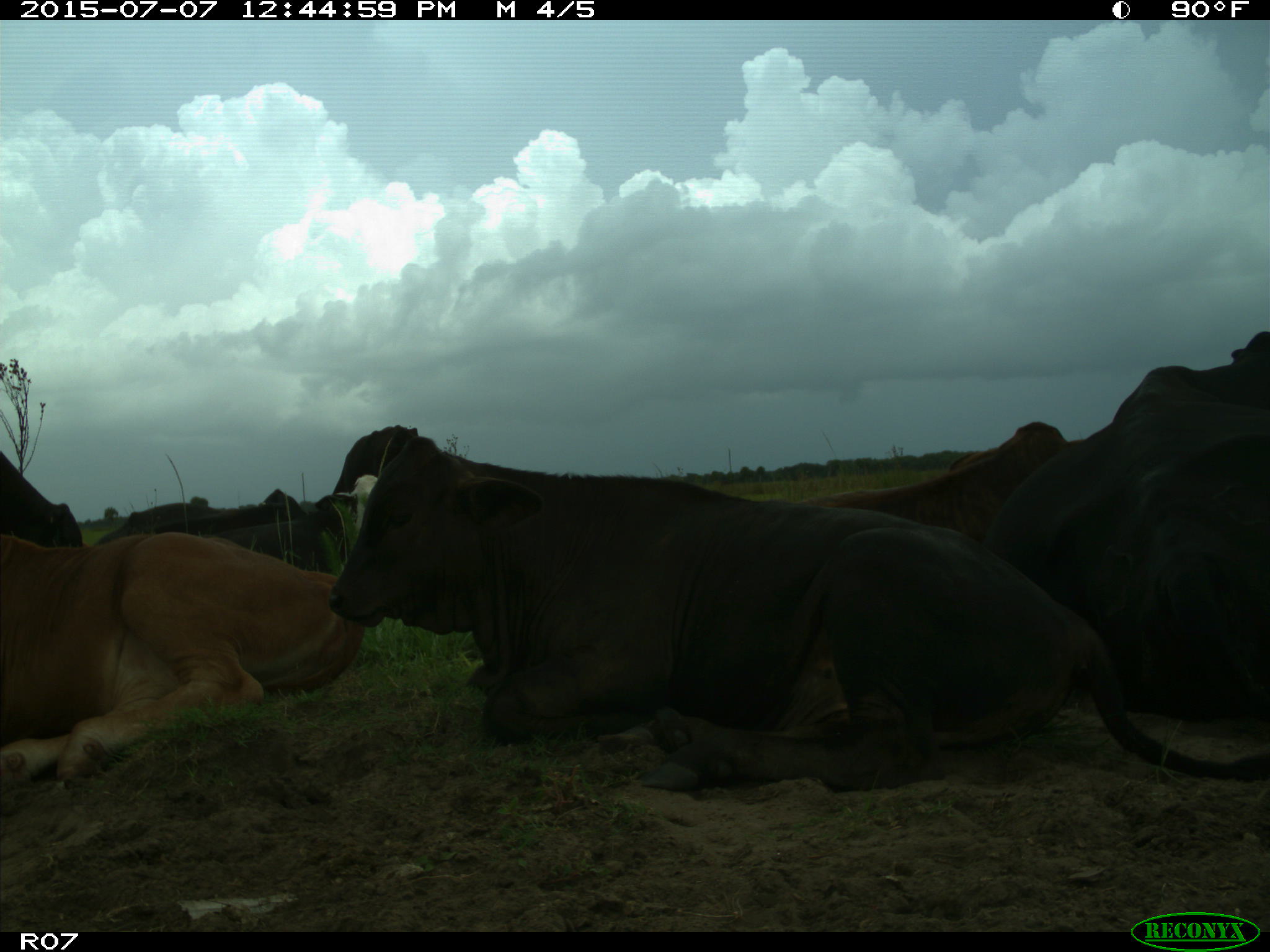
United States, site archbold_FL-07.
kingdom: Animalia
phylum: Chordata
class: Mammalia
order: Artiodactyla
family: Bovidae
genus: Bos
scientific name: Bos taurus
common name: domestic cow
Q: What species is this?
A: Bos taurus (domestic cow).